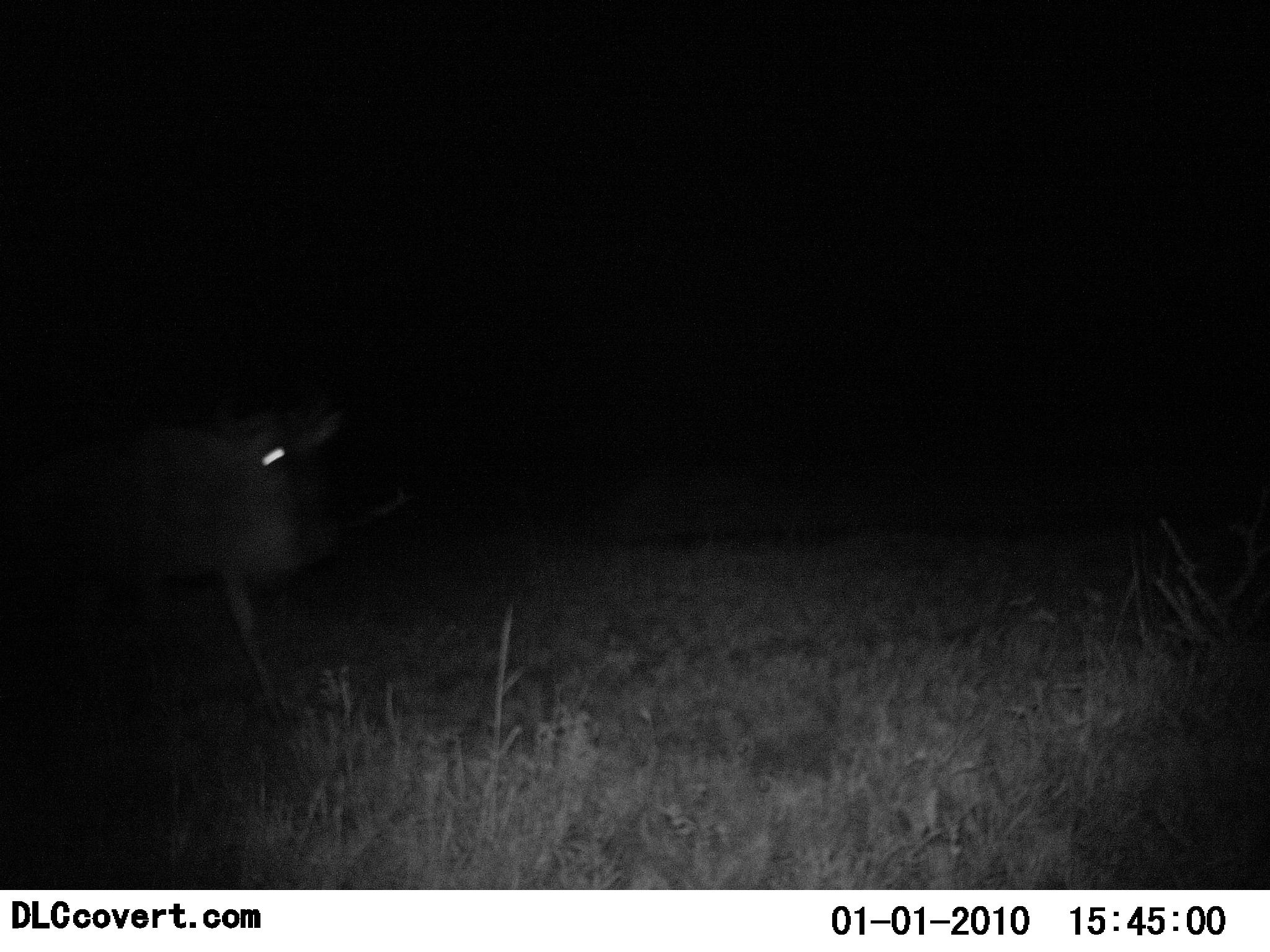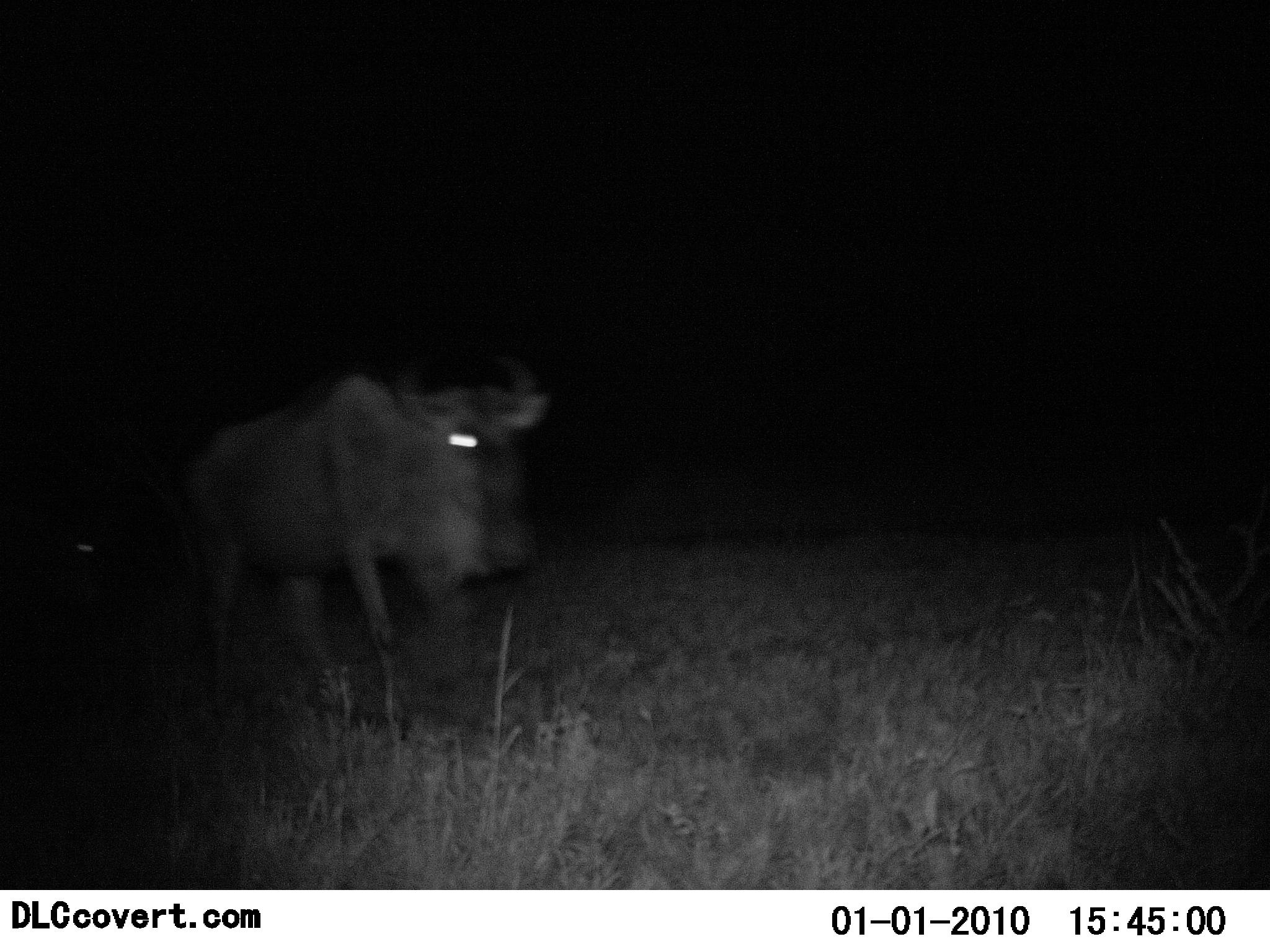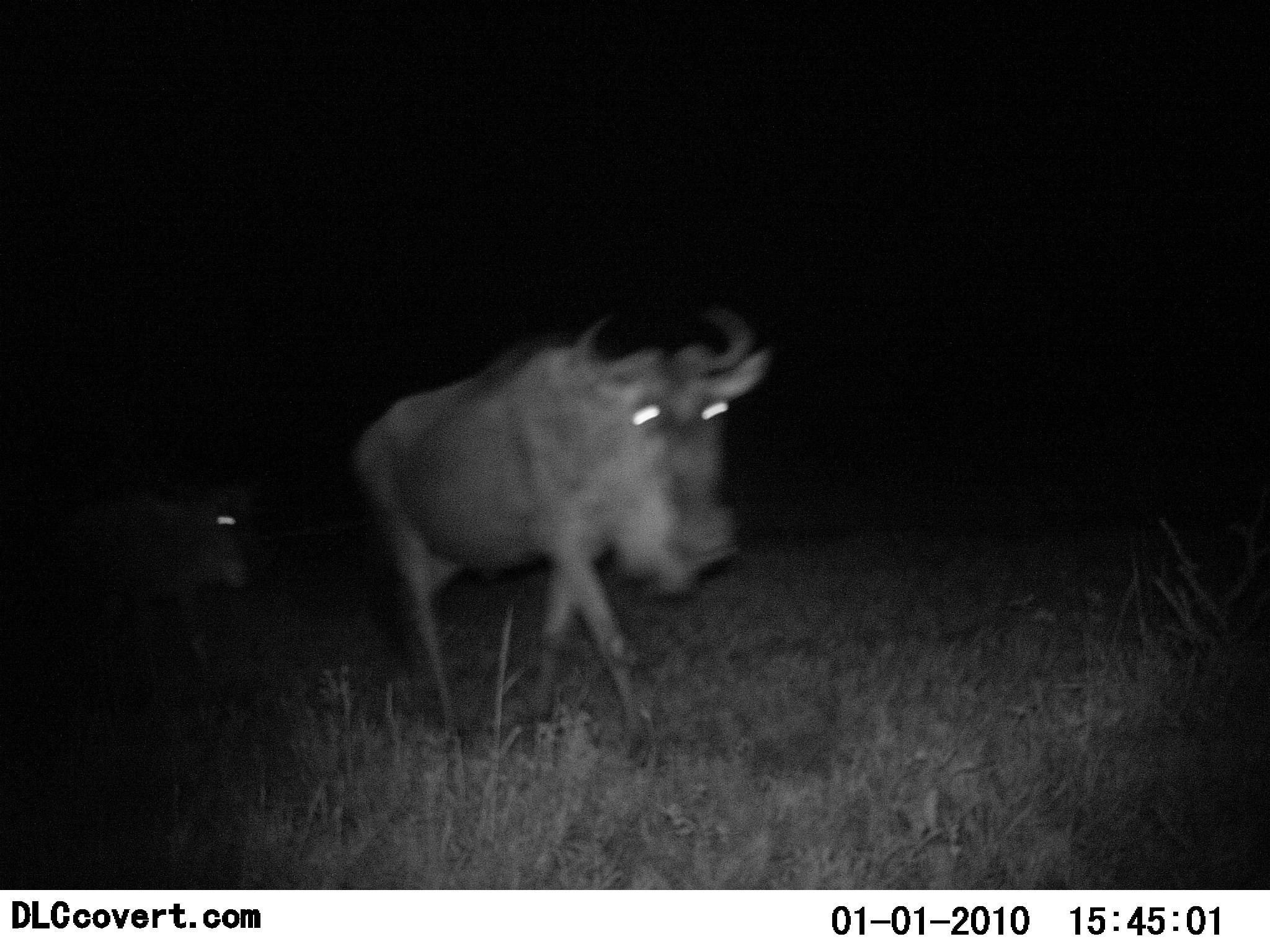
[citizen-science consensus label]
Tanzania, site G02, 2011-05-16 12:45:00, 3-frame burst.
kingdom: Animalia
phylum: Chordata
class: Mammalia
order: Artiodactyla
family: Bovidae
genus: Connochaetes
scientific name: Connochaetes taurinus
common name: blue wildebeest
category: wildebeest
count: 2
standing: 10%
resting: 0%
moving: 100%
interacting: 0%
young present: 20%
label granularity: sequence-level